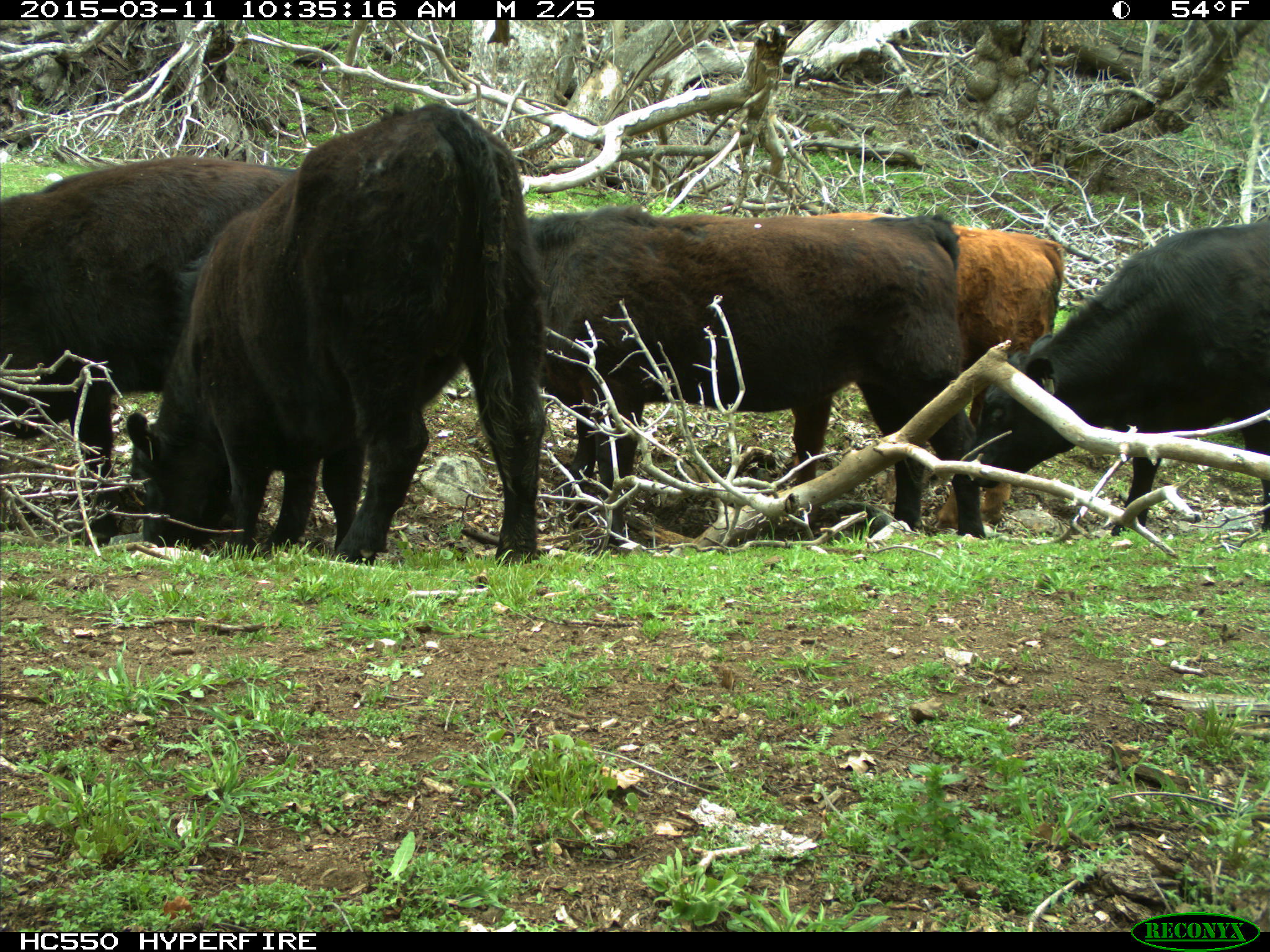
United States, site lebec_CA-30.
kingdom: Animalia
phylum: Chordata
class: Mammalia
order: Artiodactyla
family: Bovidae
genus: Bos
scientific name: Bos taurus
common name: domestic cow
Bos taurus (domestic cow).